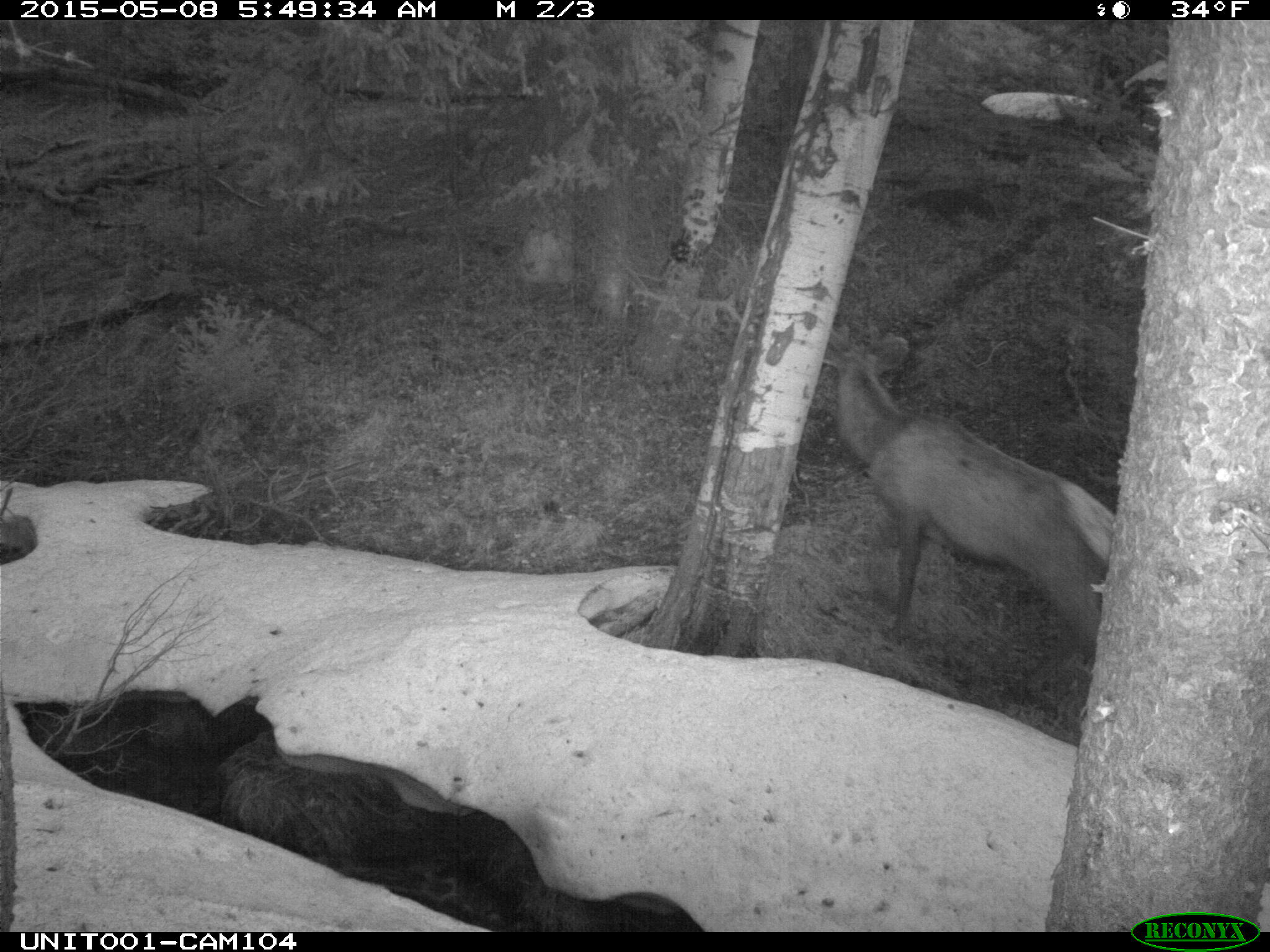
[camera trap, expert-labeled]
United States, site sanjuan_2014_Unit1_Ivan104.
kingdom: Animalia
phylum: Chordata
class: Mammalia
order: Artiodactyla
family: Cervidae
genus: Cervus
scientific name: Cervus elaphus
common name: red deer